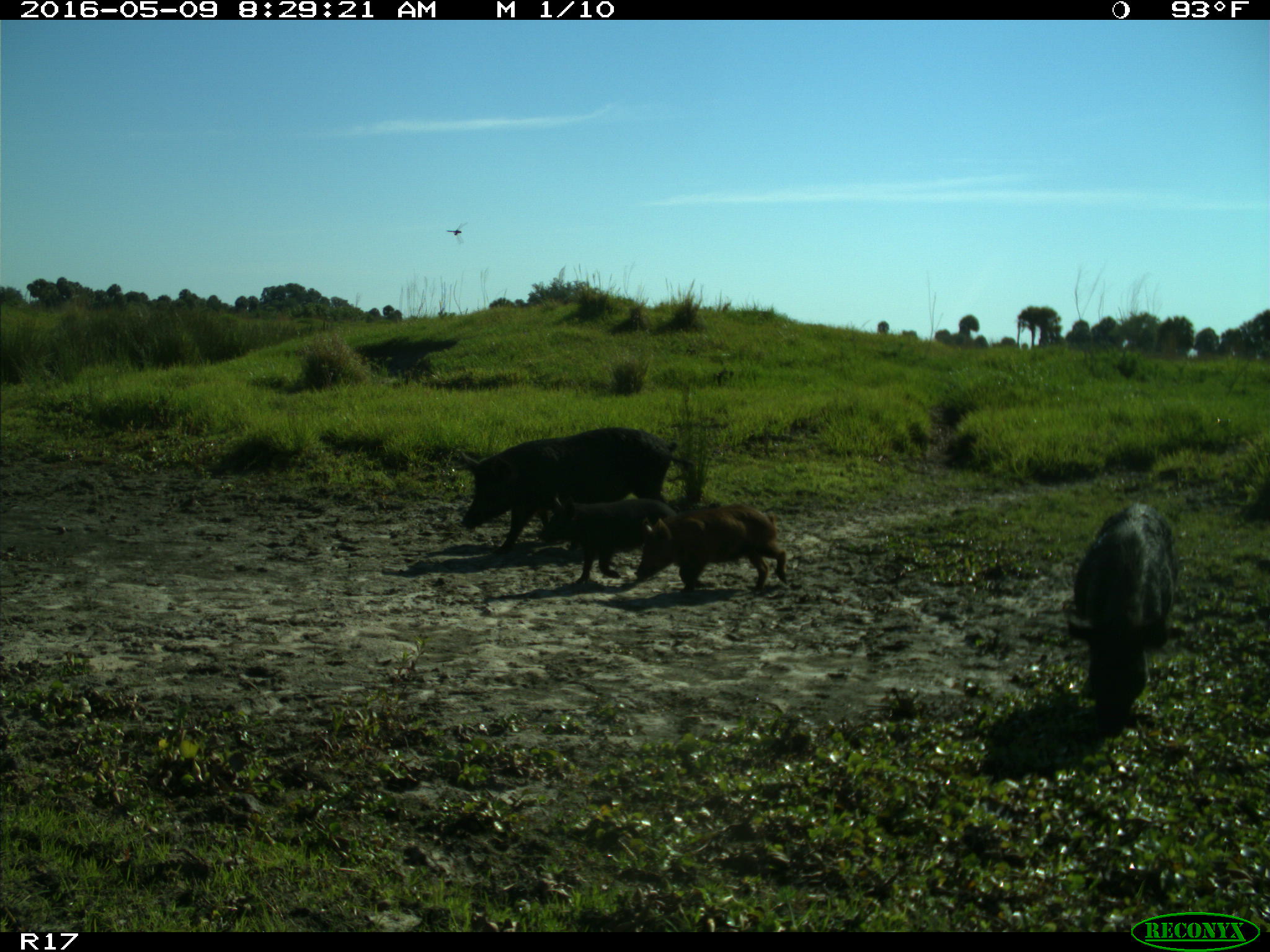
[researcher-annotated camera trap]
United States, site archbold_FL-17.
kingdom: Animalia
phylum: Chordata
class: Mammalia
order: Artiodactyla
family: Suidae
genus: Sus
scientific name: Sus scrofa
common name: wild boar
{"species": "Sus scrofa (wild boar)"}